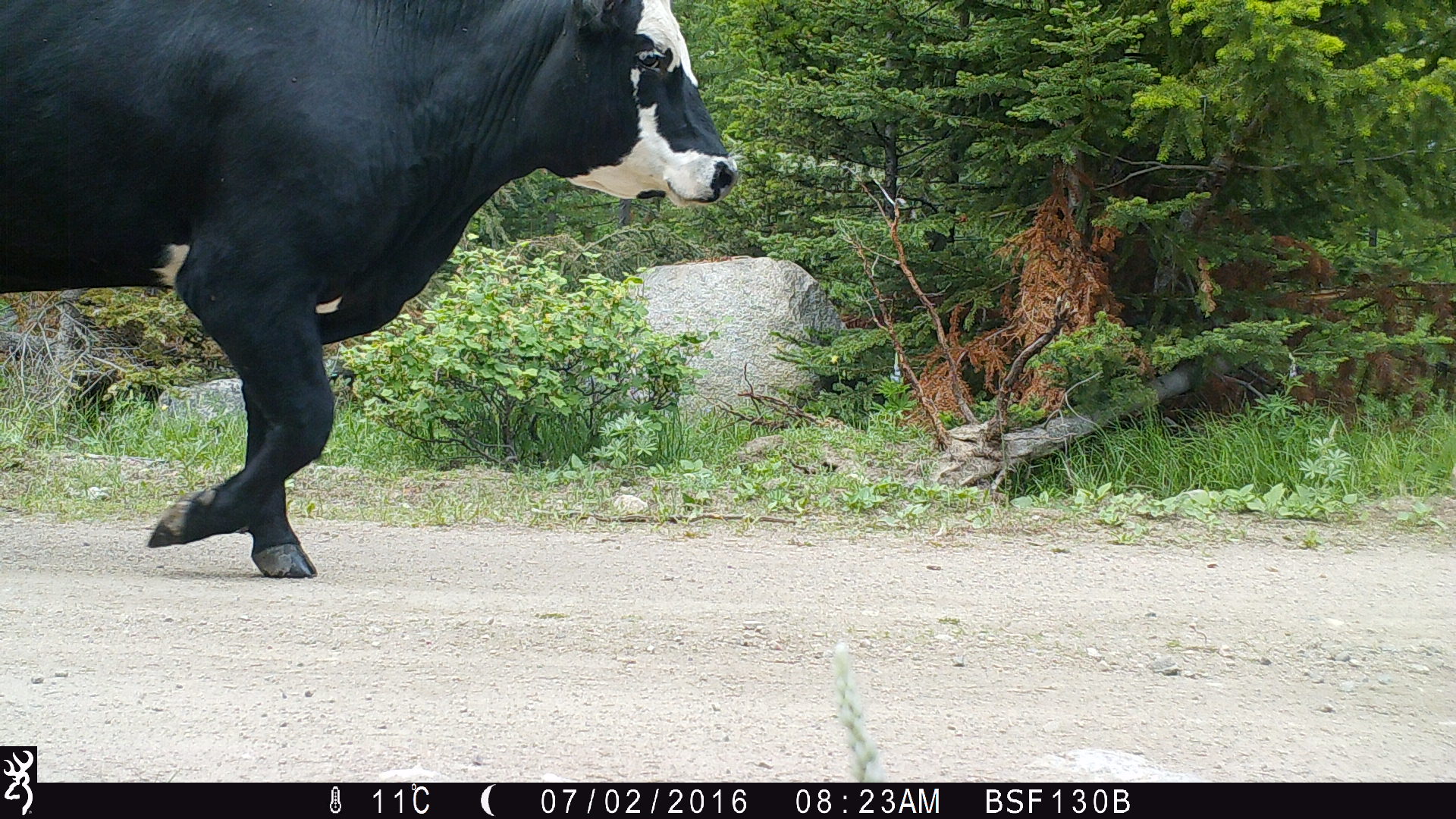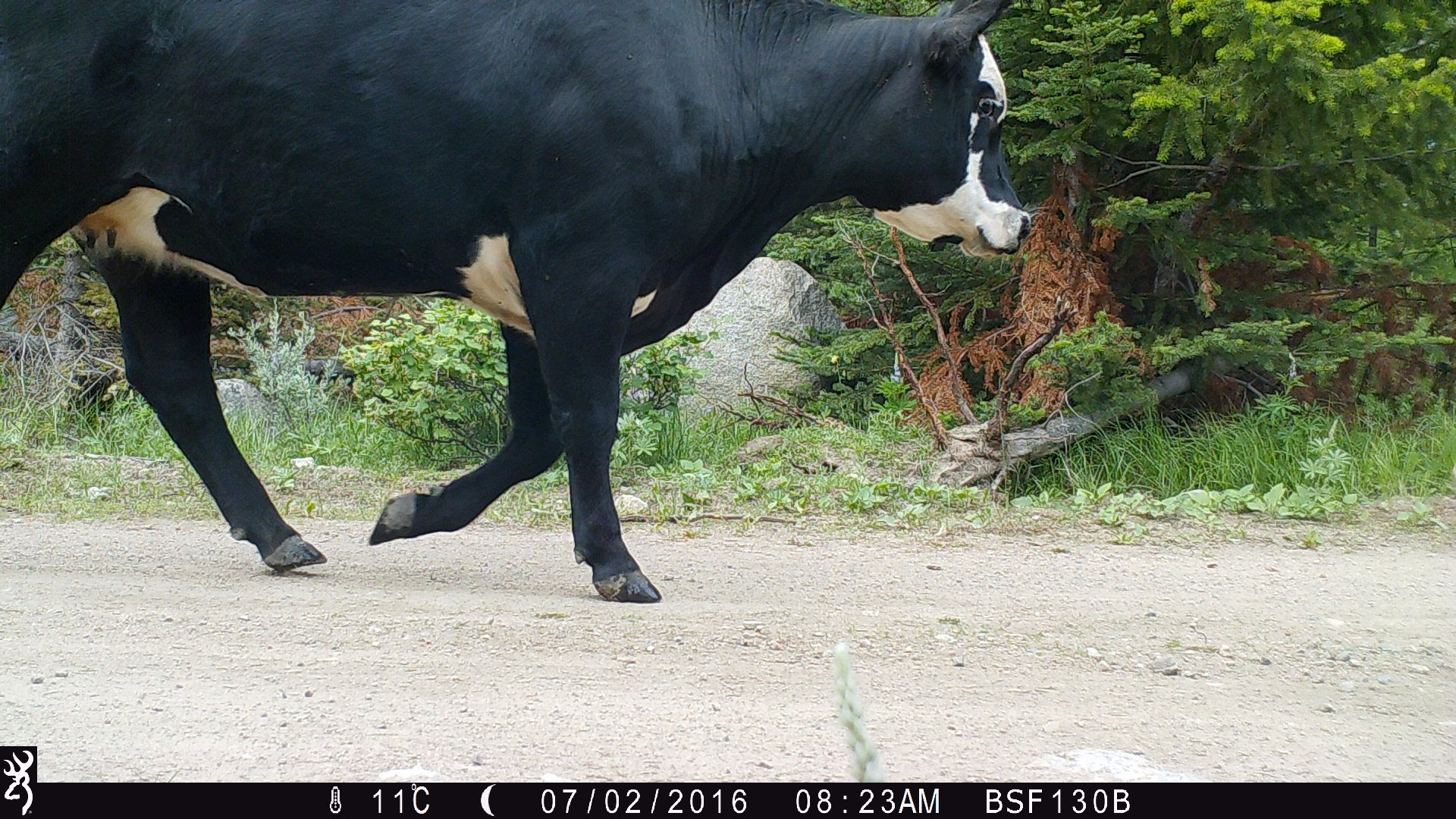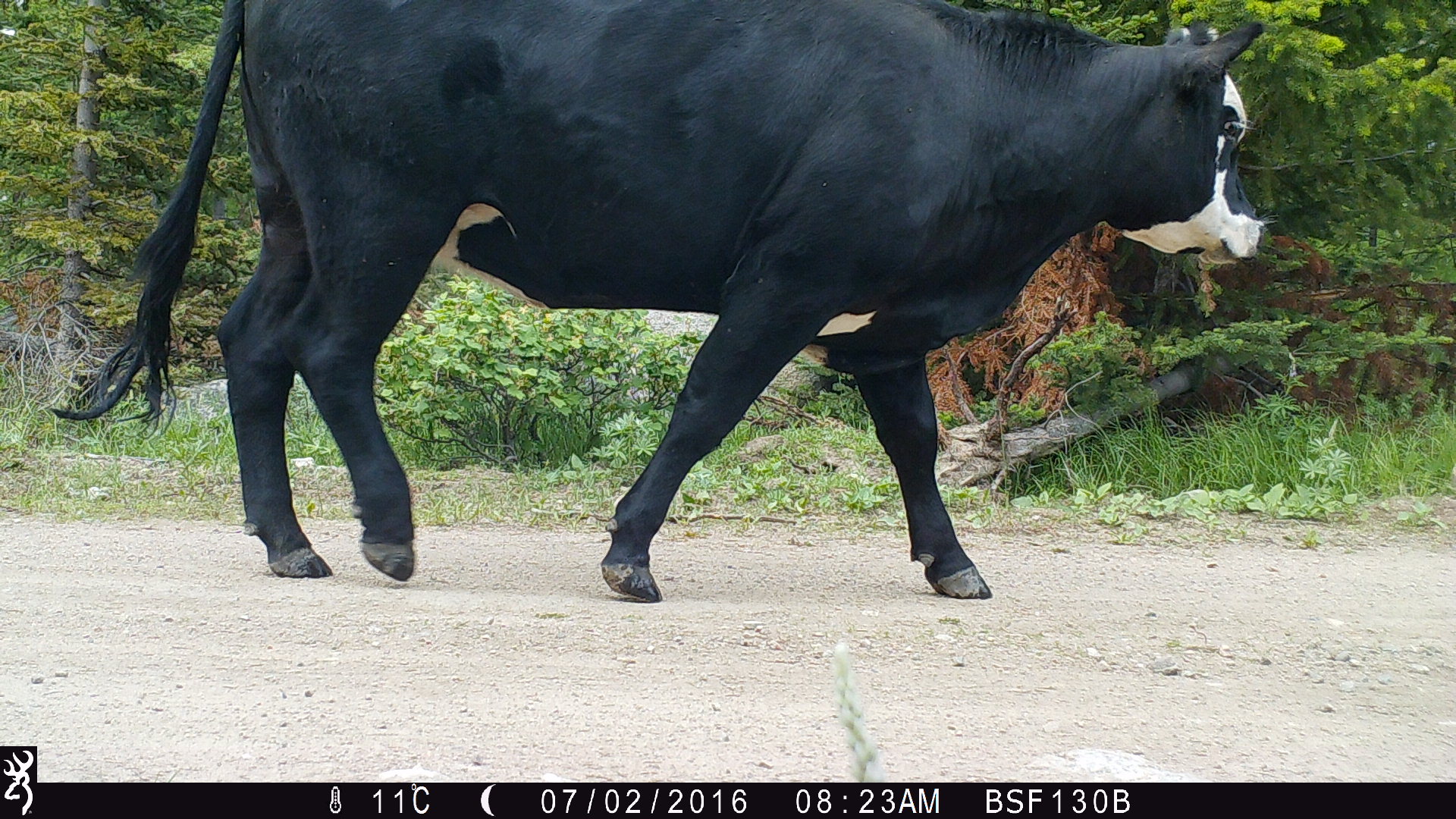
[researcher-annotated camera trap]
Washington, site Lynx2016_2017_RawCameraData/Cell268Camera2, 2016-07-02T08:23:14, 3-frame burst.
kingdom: Animalia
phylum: Chordata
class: Mammalia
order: Artiodactyla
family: Bovidae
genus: Bos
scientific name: Bos taurus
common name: domestic cattle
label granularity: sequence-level